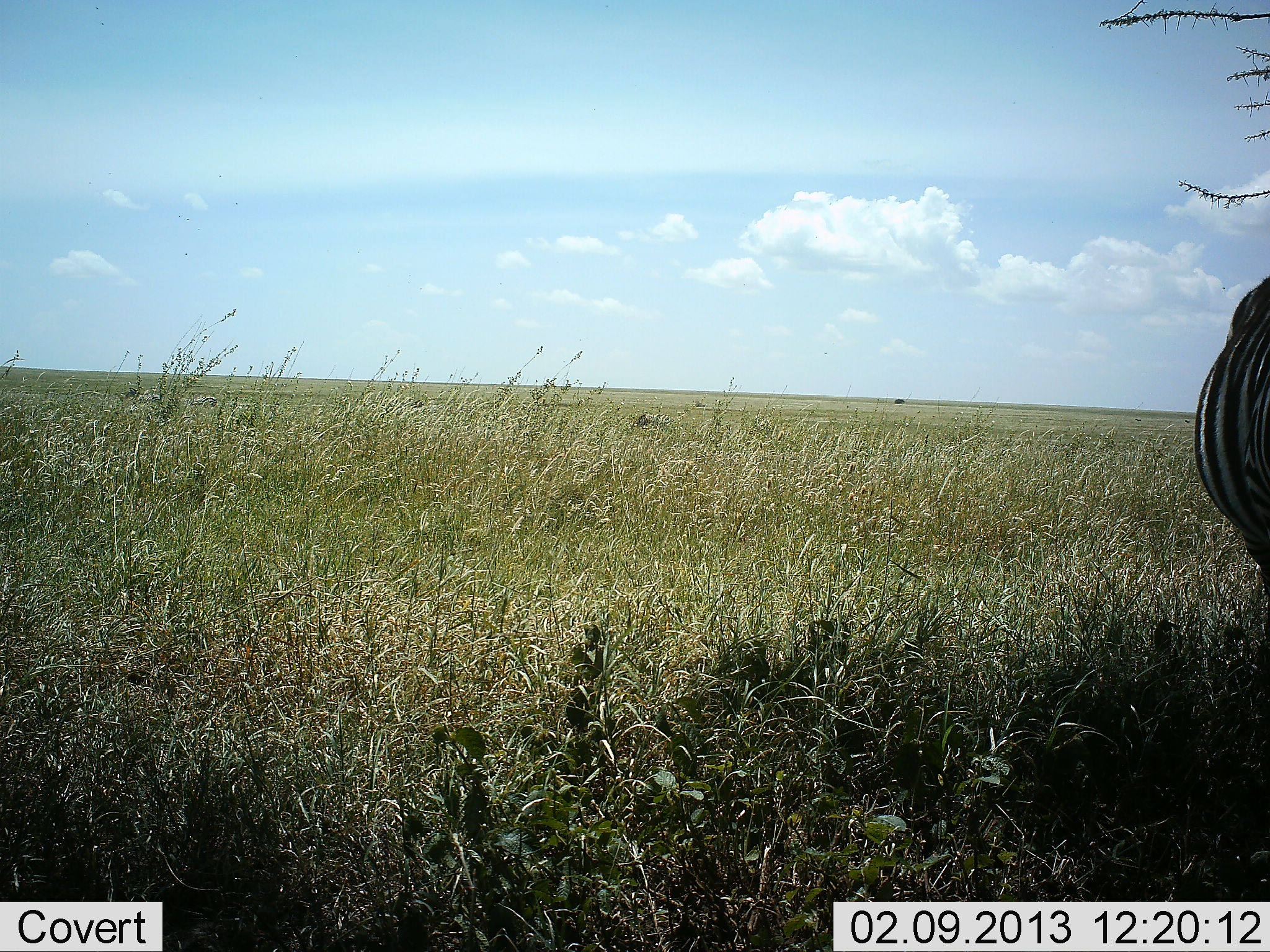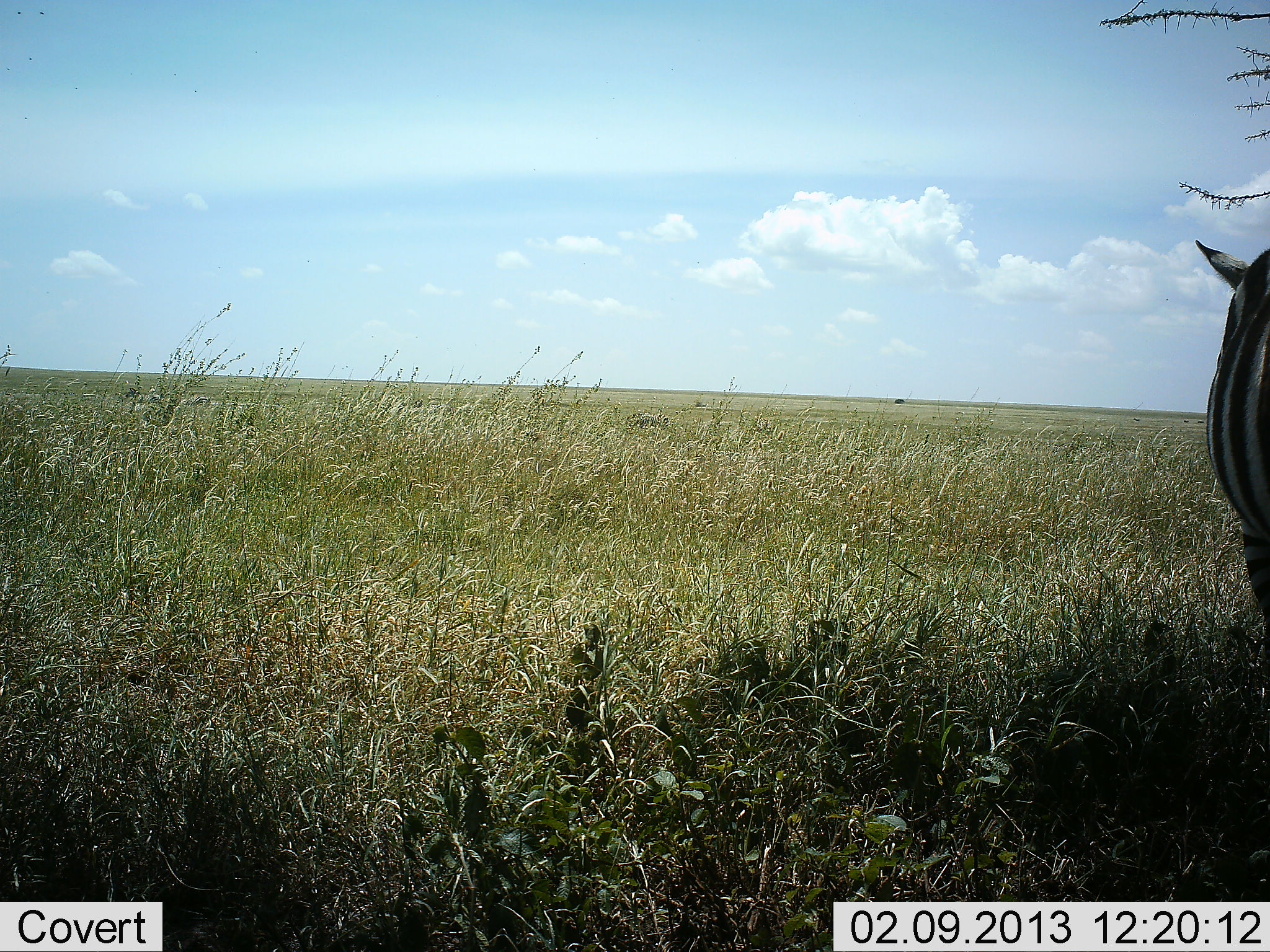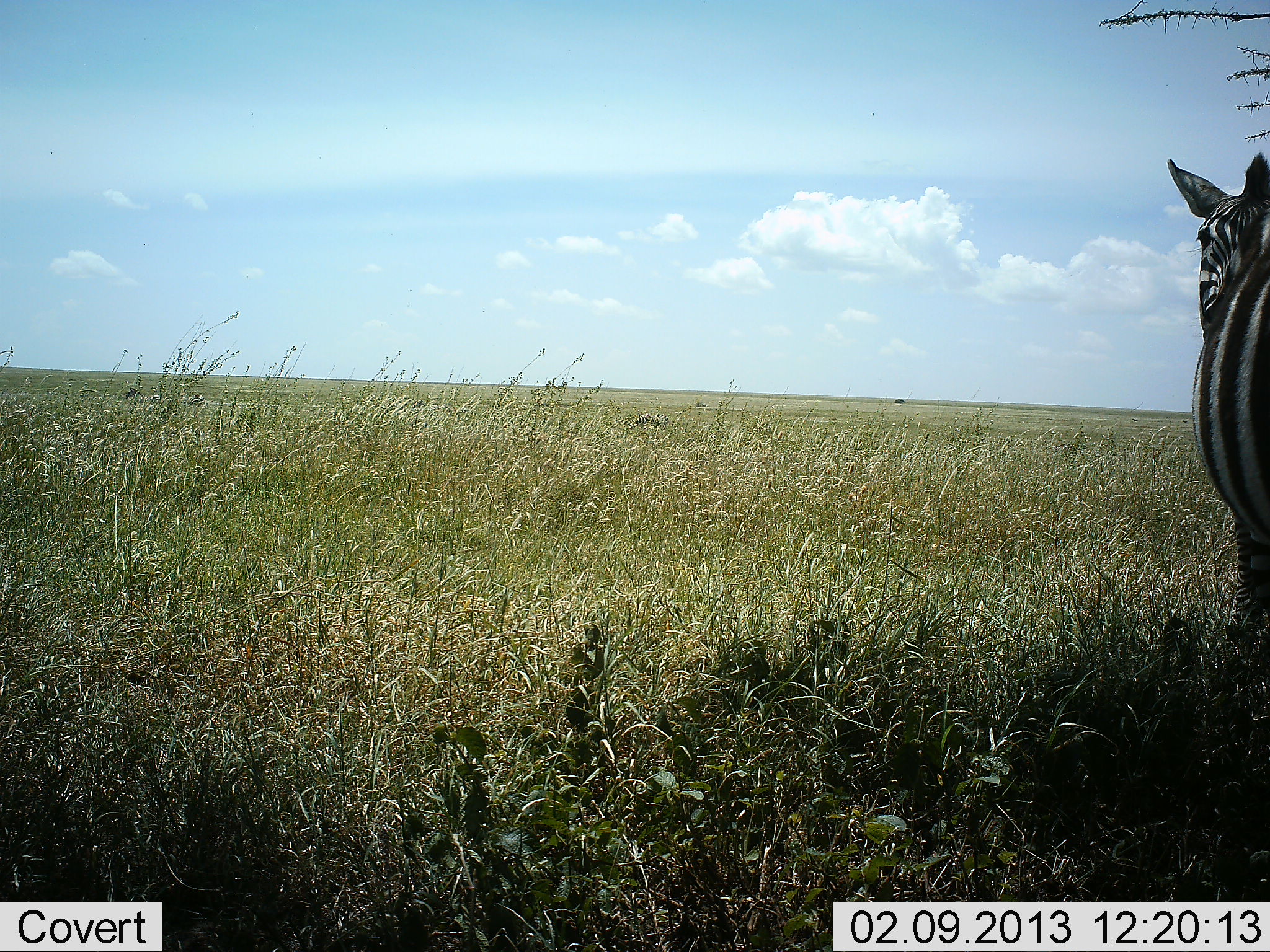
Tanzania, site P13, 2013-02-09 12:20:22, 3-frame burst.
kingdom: Animalia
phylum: Chordata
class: Mammalia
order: Perissodactyla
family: Equidae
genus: Equus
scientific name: Equus quagga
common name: plains zebra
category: zebra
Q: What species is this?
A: Zebra (plains zebra) (Equus quagga).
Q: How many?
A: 1.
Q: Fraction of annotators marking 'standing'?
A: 91%.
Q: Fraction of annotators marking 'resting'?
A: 9%.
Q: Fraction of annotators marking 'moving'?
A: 17%.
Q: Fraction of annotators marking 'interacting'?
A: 0%.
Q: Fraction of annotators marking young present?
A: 0%.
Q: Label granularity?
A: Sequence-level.